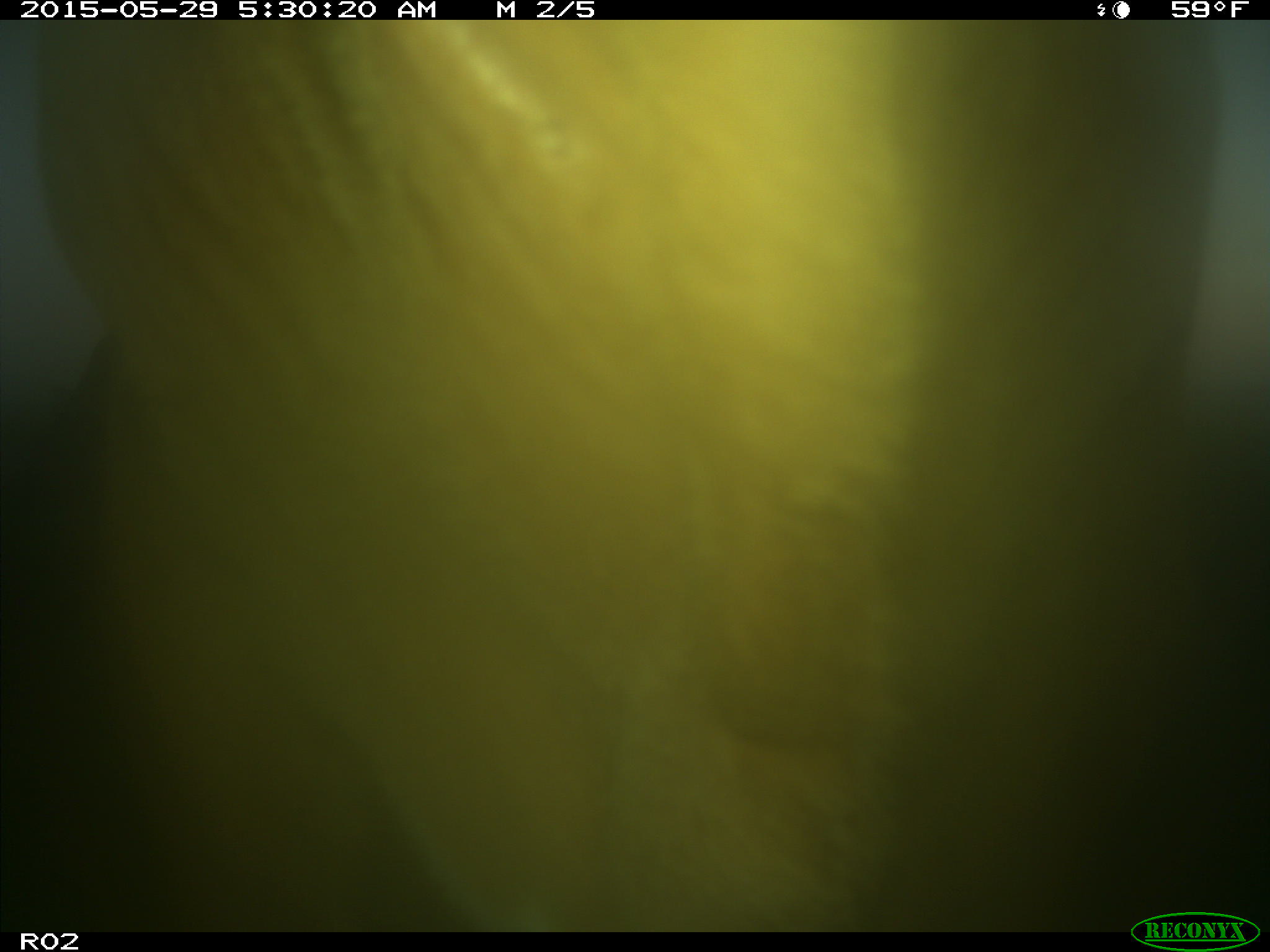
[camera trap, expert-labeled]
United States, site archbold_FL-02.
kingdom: Animalia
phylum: Chordata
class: Mammalia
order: Artiodactyla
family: Bovidae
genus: Bos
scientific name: Bos taurus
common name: domestic cow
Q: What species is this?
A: Bos taurus (domestic cow).